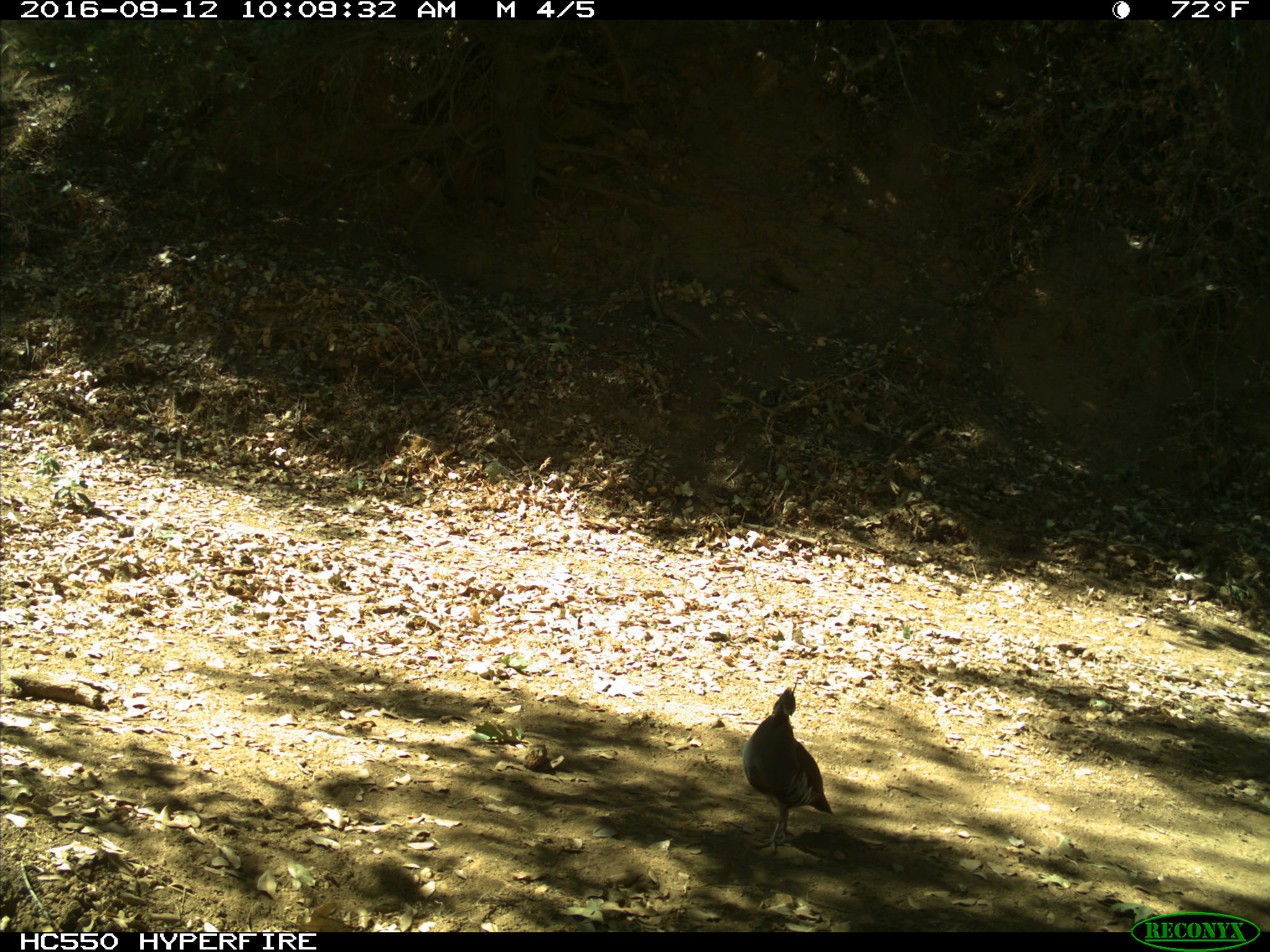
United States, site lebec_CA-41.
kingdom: Animalia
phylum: Chordata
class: Aves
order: Galliformes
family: Odontophoridae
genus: Callipepla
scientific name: Callipepla californica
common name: california quail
Callipepla californica (california quail).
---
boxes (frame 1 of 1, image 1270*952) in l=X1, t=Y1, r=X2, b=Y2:
animal: l=742, t=687, r=833, b=853